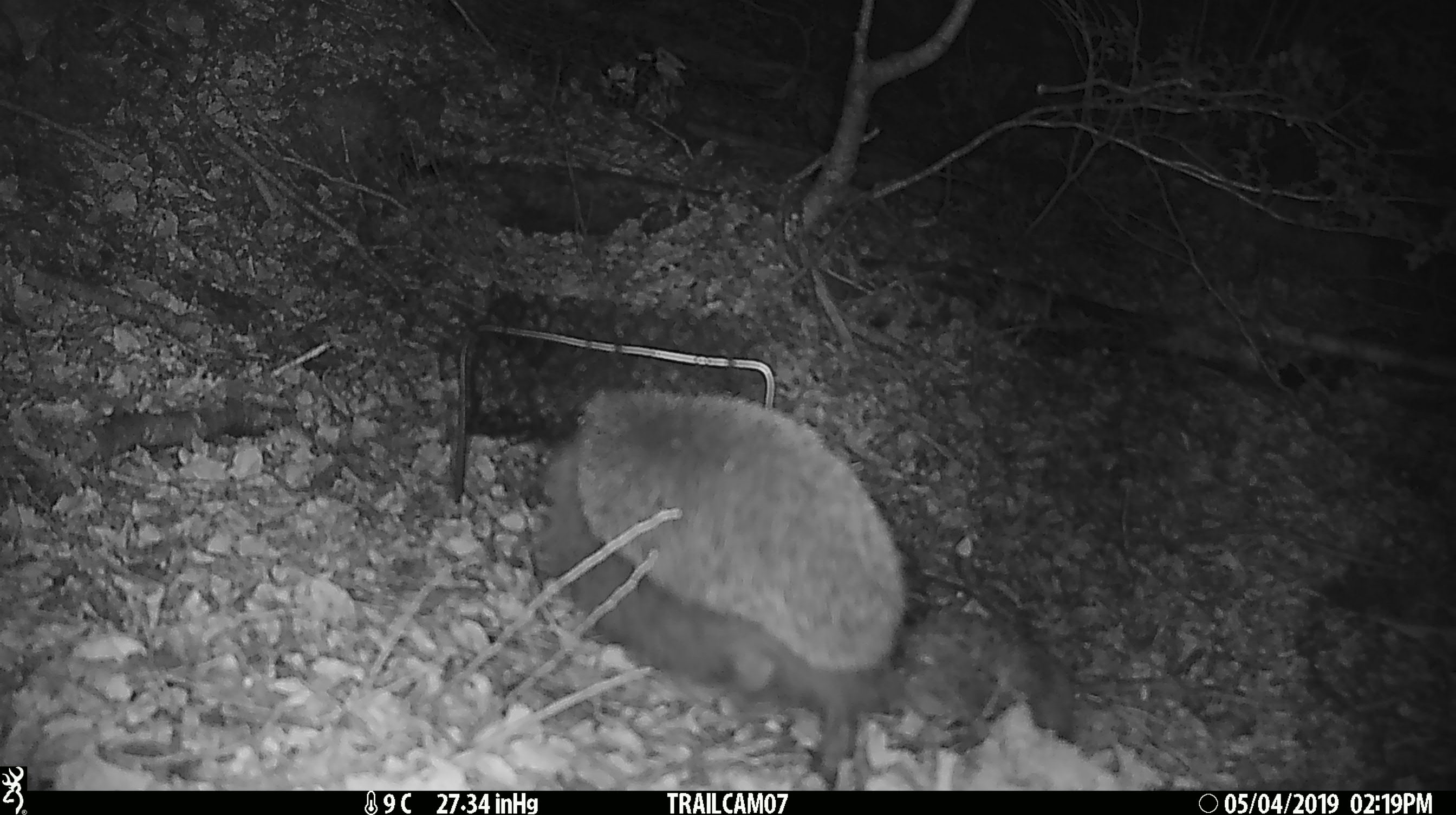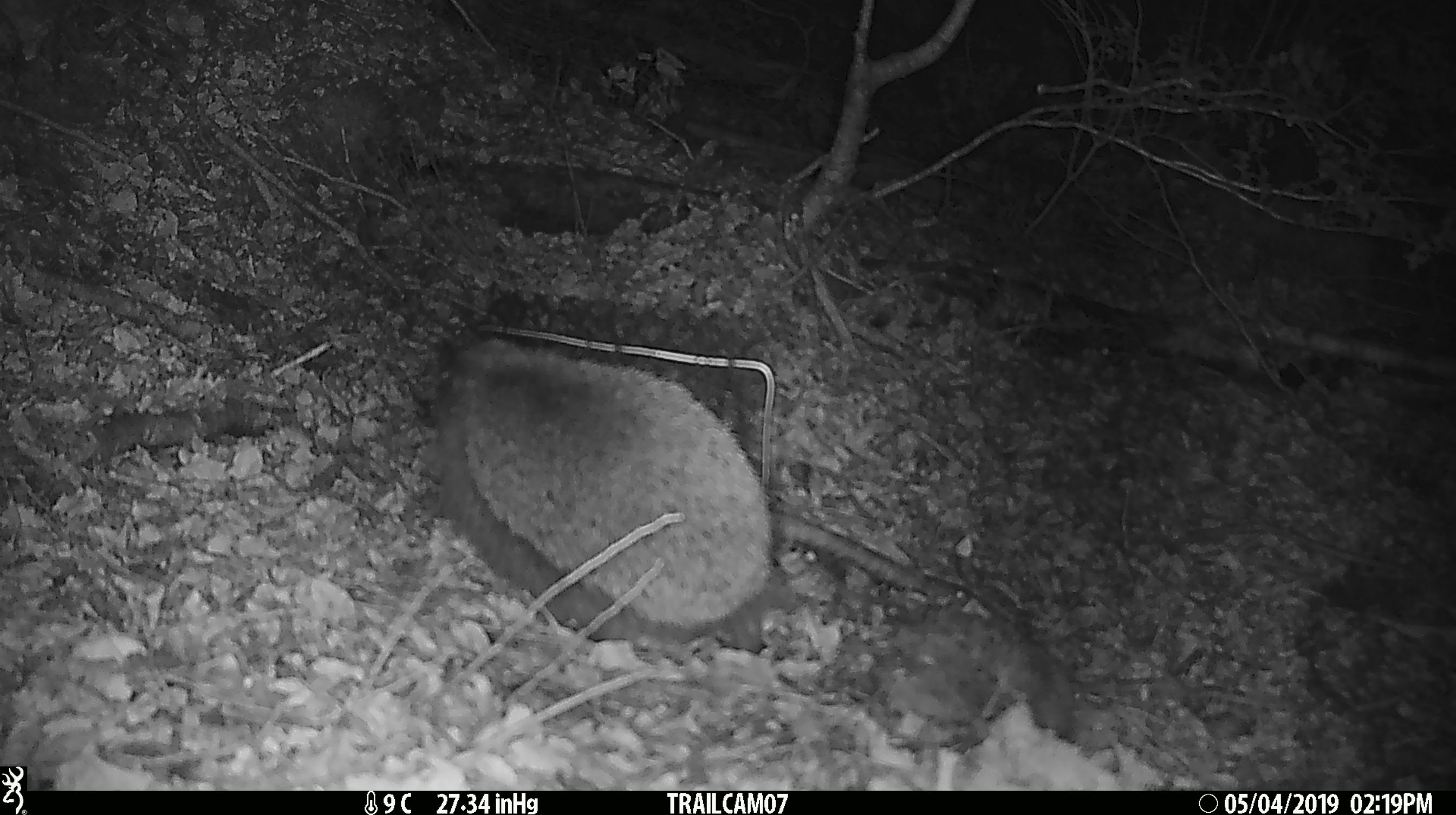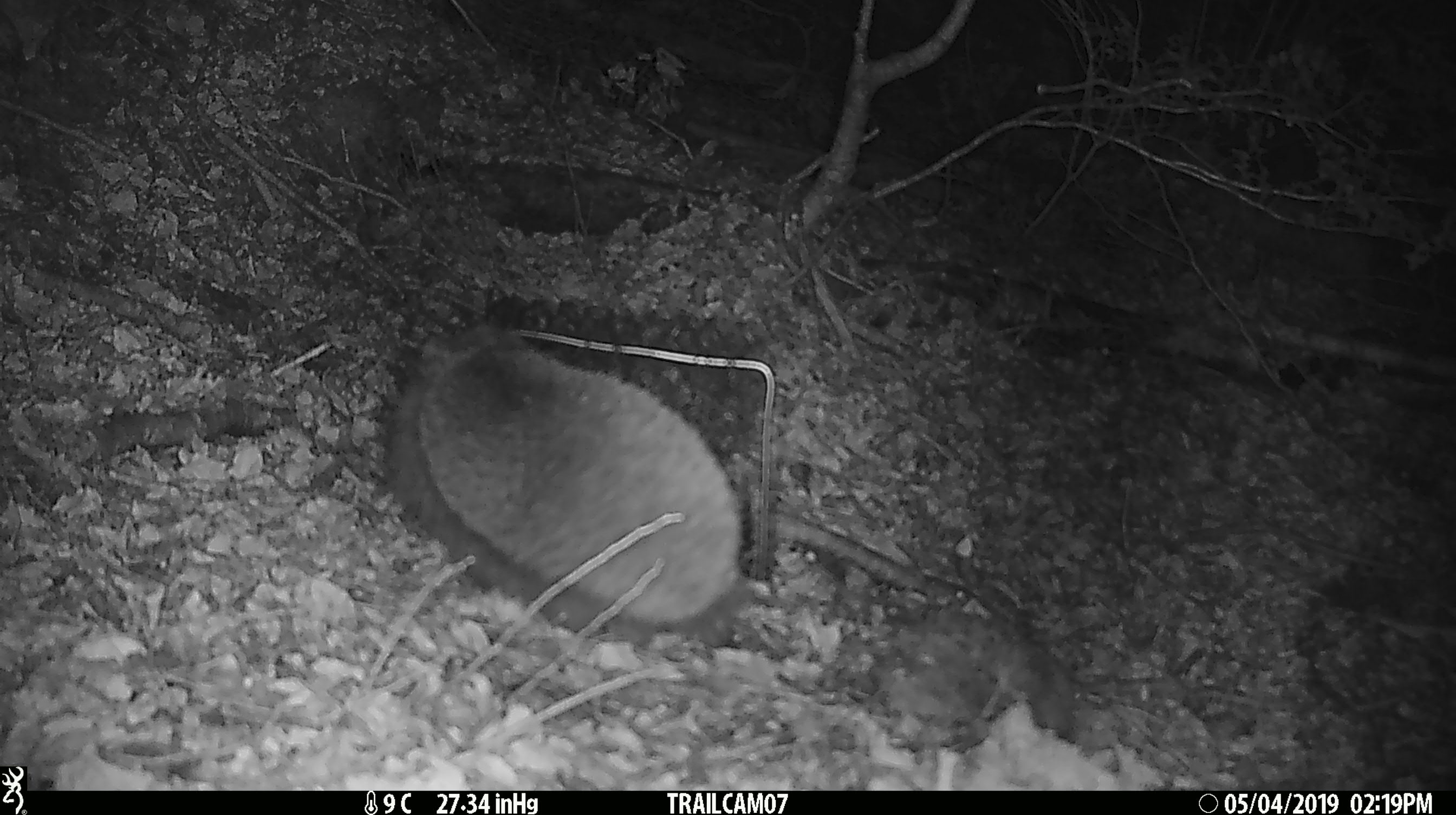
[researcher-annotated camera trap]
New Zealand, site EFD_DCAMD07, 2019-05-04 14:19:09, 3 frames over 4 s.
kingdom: Animalia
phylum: Chordata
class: Mammalia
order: Eulipotyphla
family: Erinaceidae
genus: Erinaceus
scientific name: Erinaceus europaeus europaeus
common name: european hedgehog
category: hedgehog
Hedgehog (european hedgehog) (Erinaceus europaeus europaeus).